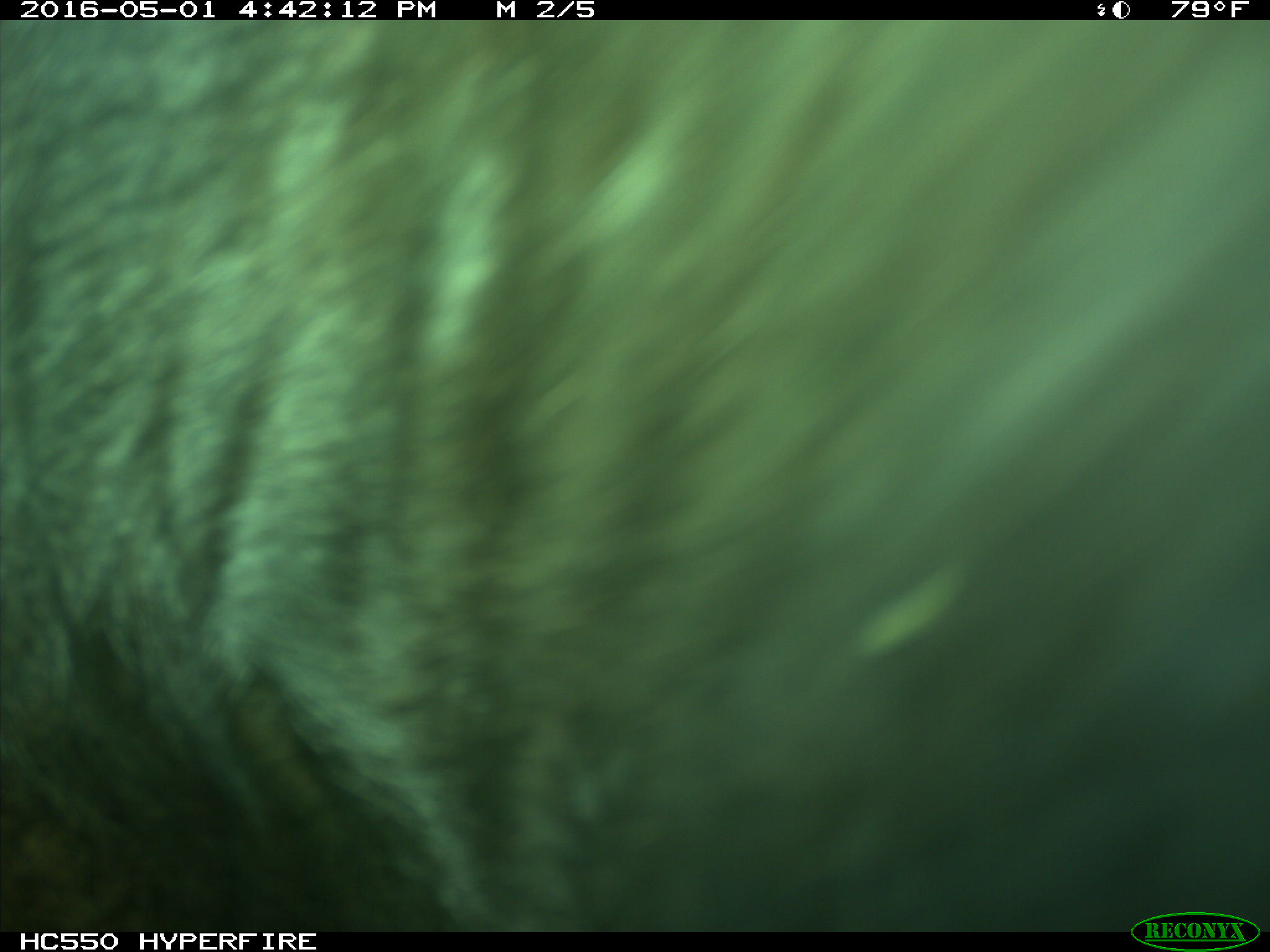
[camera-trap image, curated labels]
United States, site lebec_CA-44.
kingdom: Animalia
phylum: Chordata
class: Mammalia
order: Artiodactyla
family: Bovidae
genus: Bos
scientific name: Bos taurus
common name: domestic cow